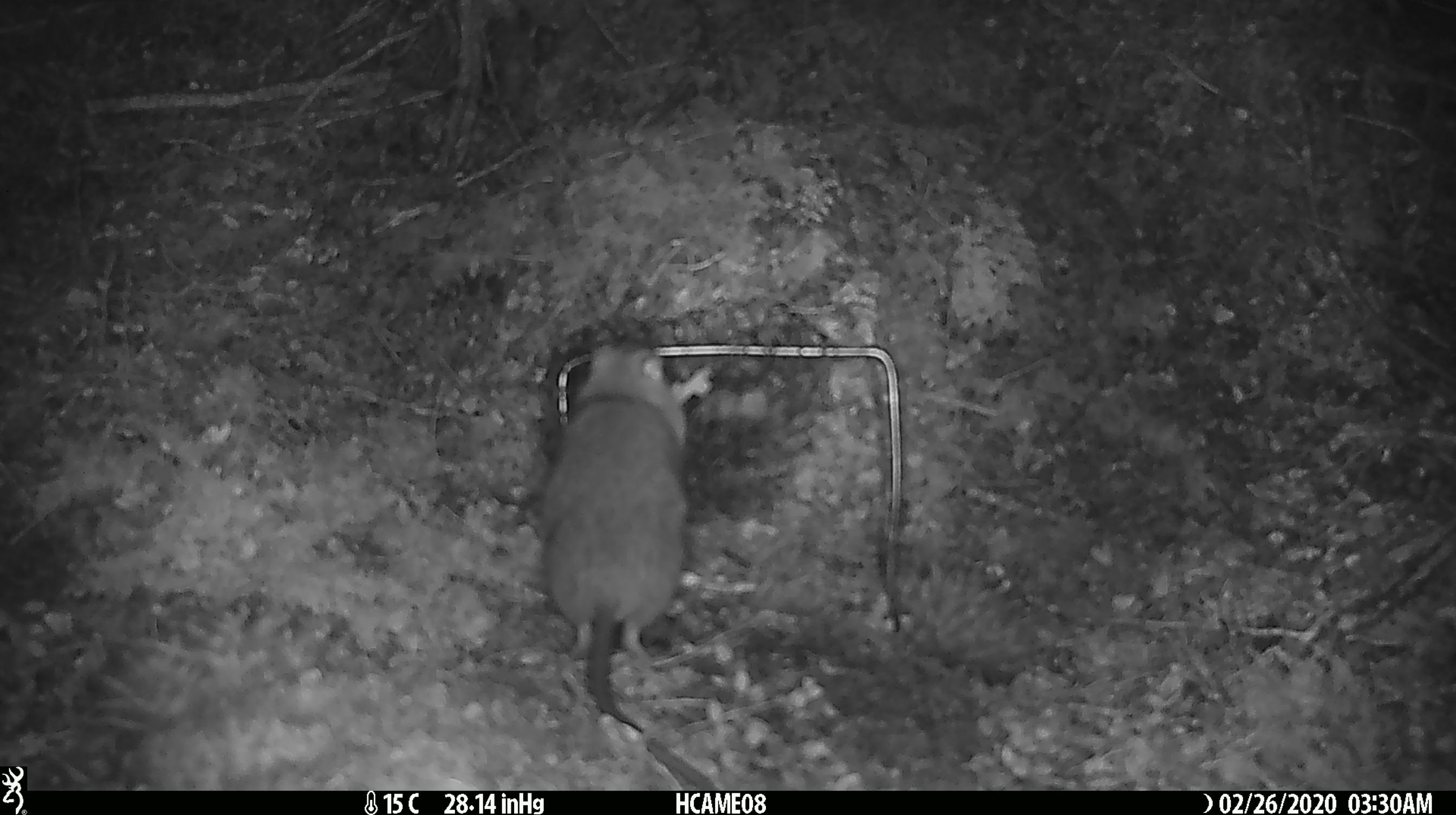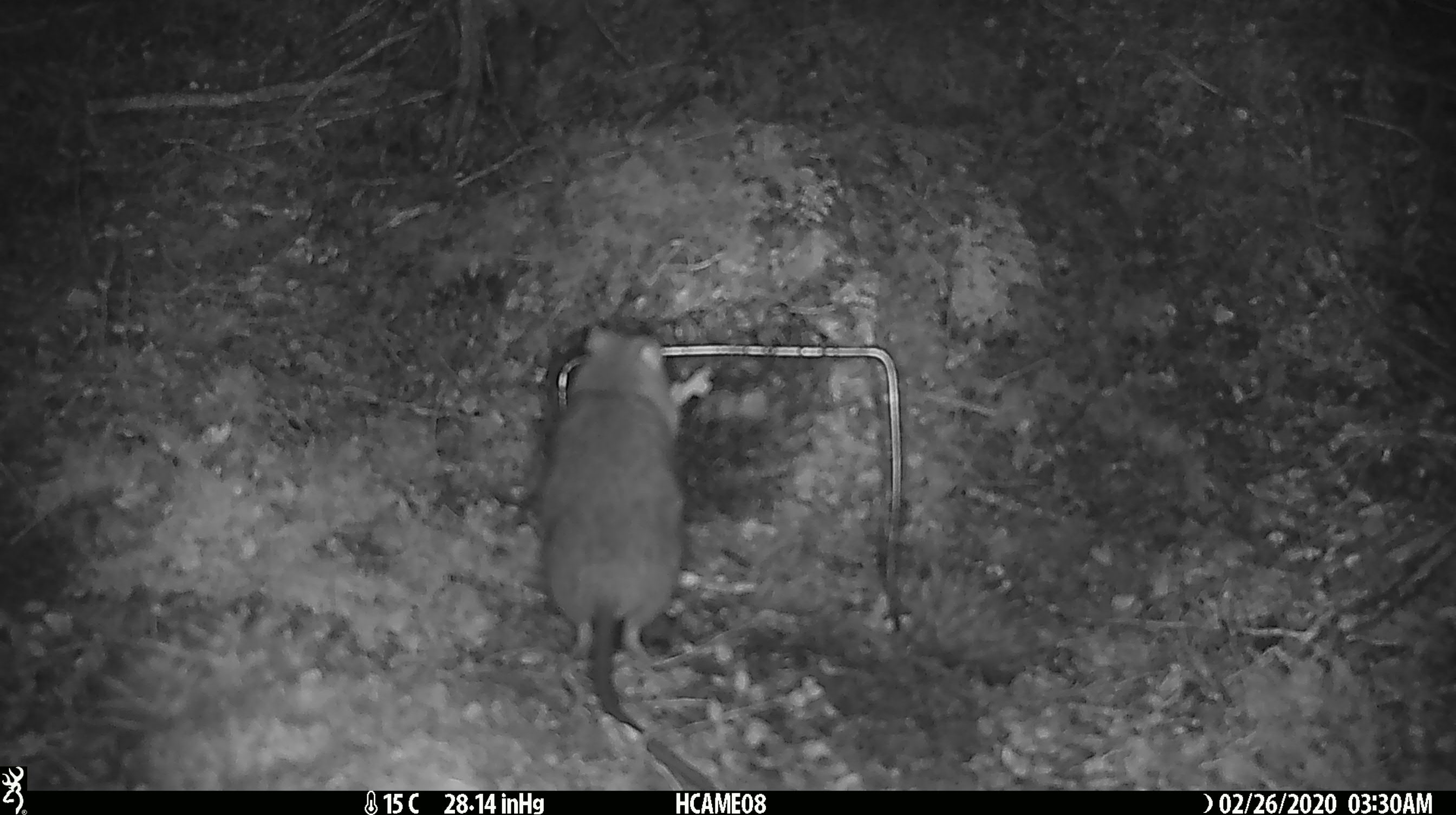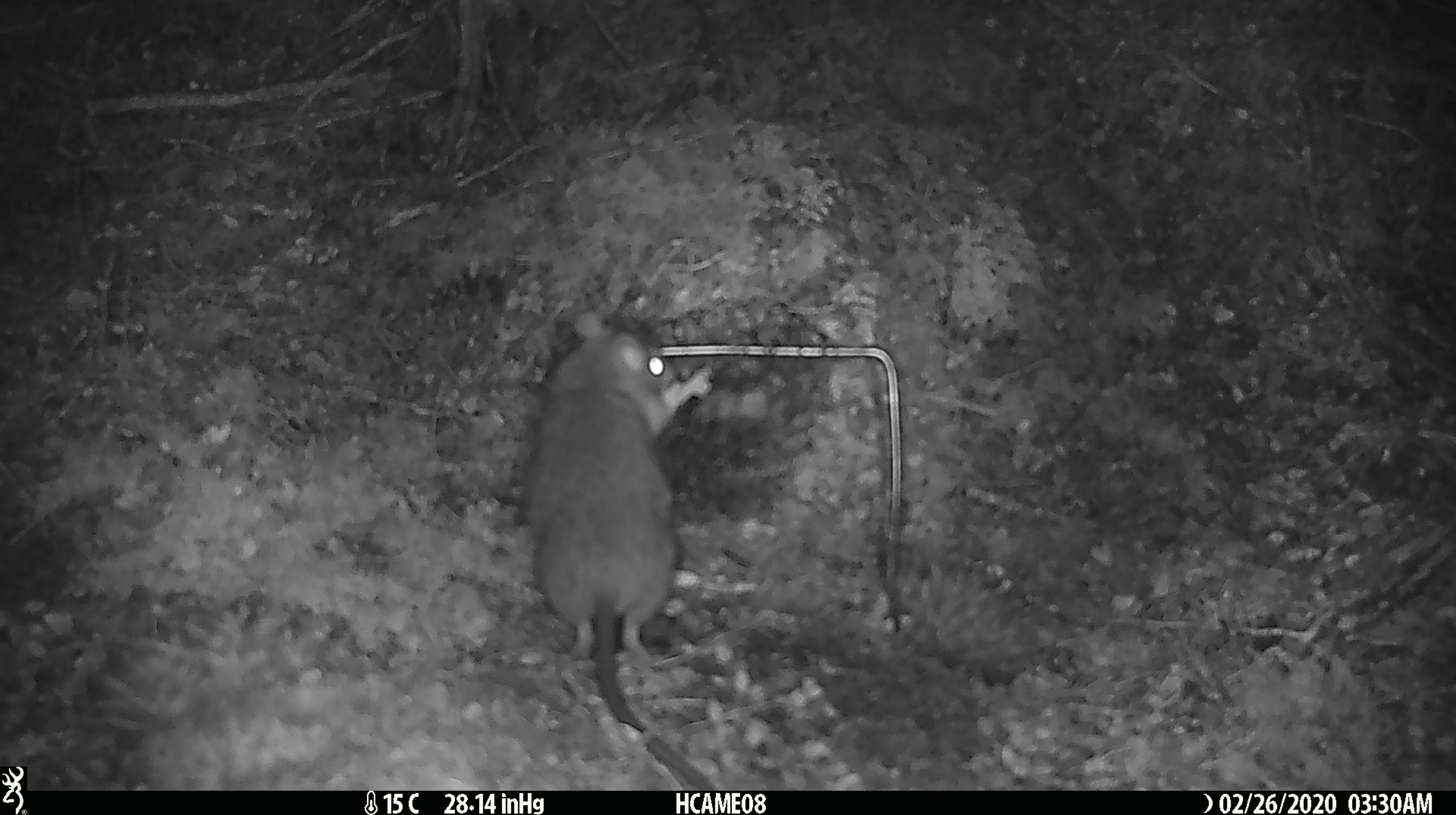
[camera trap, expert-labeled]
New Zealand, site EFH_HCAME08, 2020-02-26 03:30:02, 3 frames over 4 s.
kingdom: Animalia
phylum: Chordata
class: Mammalia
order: Rodentia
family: Muridae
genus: Rattus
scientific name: Rattus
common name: rat